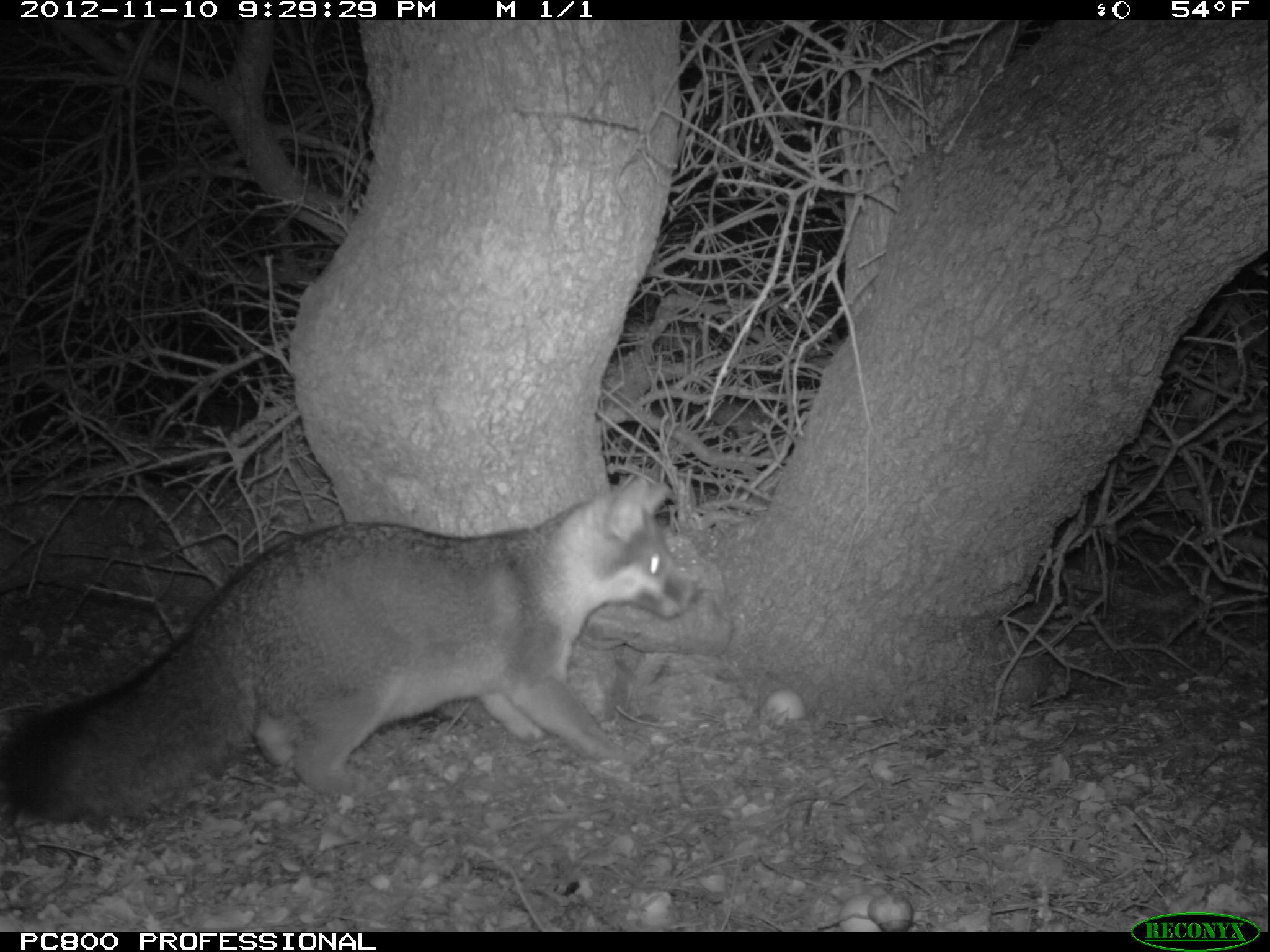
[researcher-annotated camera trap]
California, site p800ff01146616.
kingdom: Animalia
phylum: Chordata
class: Mammalia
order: Carnivora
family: Canidae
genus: Urocyon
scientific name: Urocyon littoralis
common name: island fox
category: fox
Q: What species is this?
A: Fox (island fox) (Urocyon littoralis).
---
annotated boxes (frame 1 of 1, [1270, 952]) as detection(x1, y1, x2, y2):
fox: detection(2, 475, 701, 821)